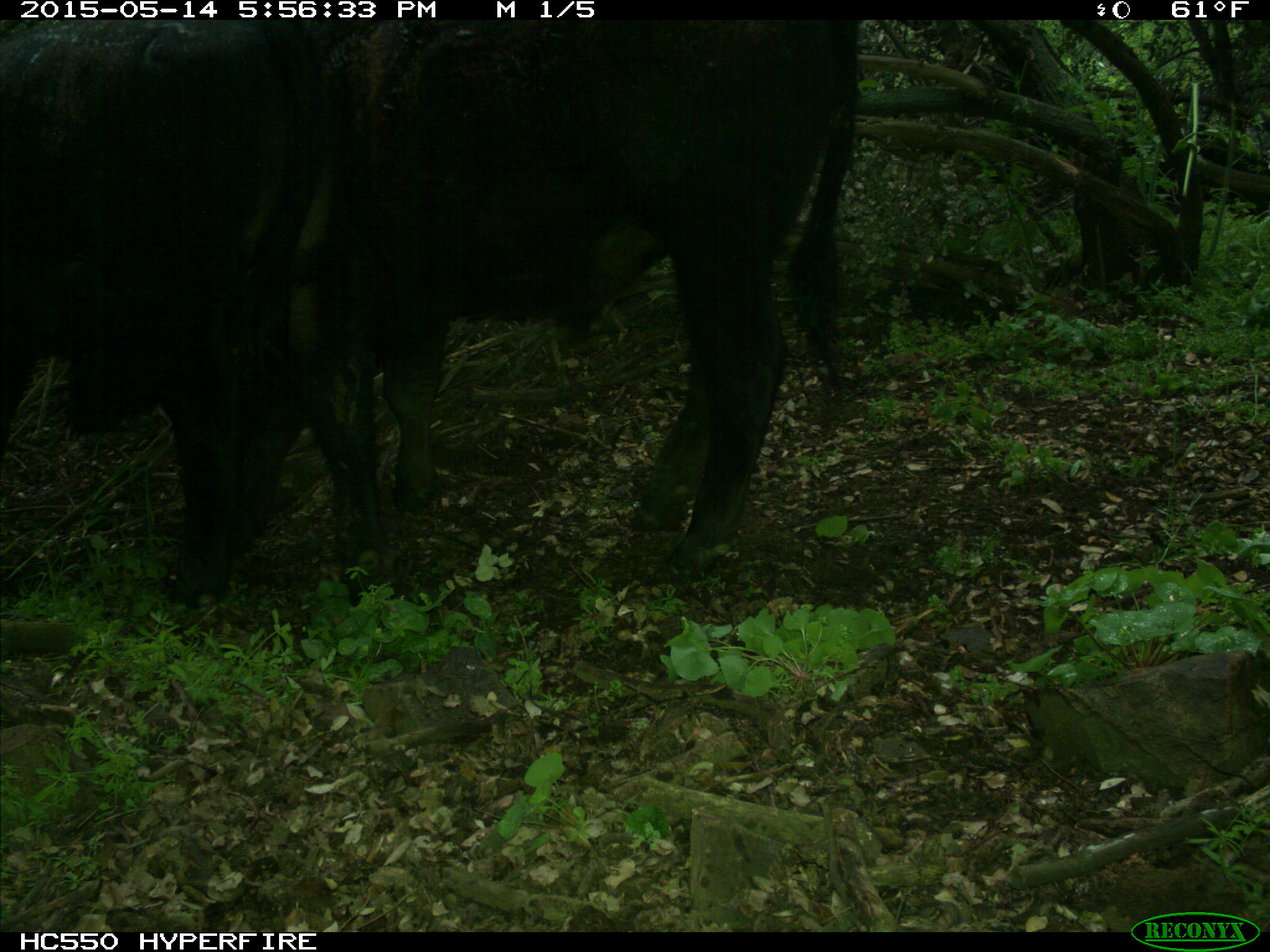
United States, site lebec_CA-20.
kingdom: Animalia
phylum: Chordata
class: Mammalia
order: Artiodactyla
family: Bovidae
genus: Bos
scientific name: Bos taurus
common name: domestic cow